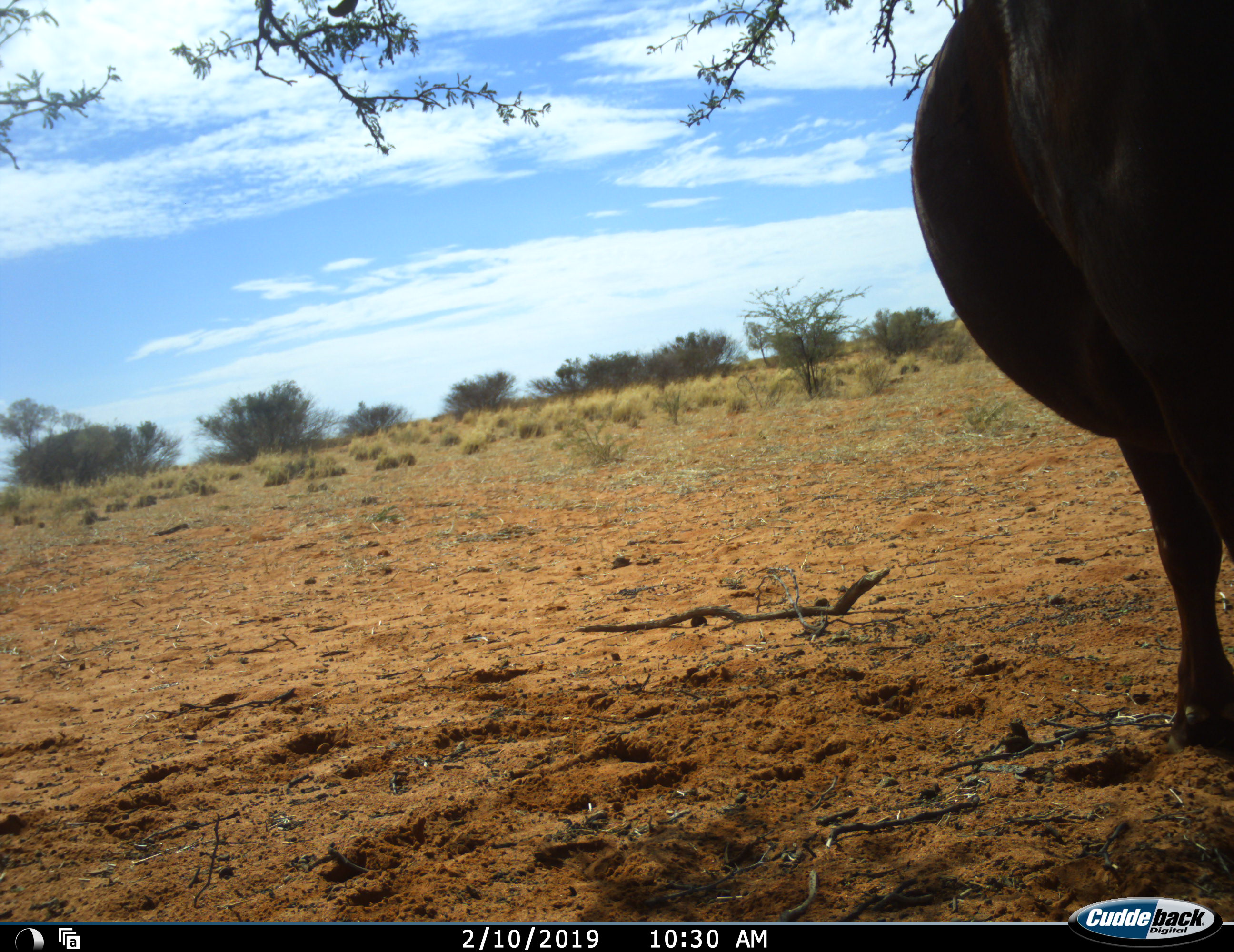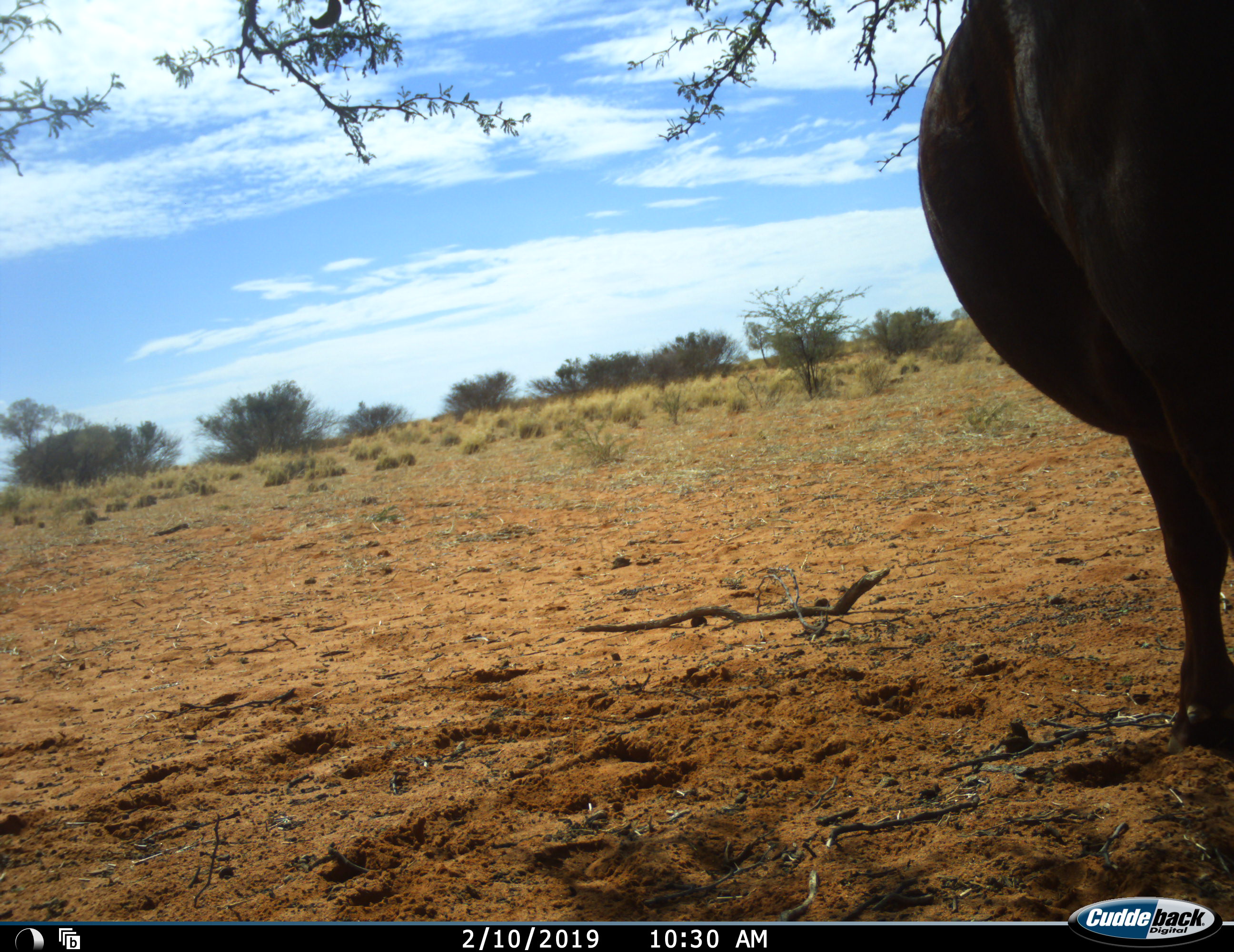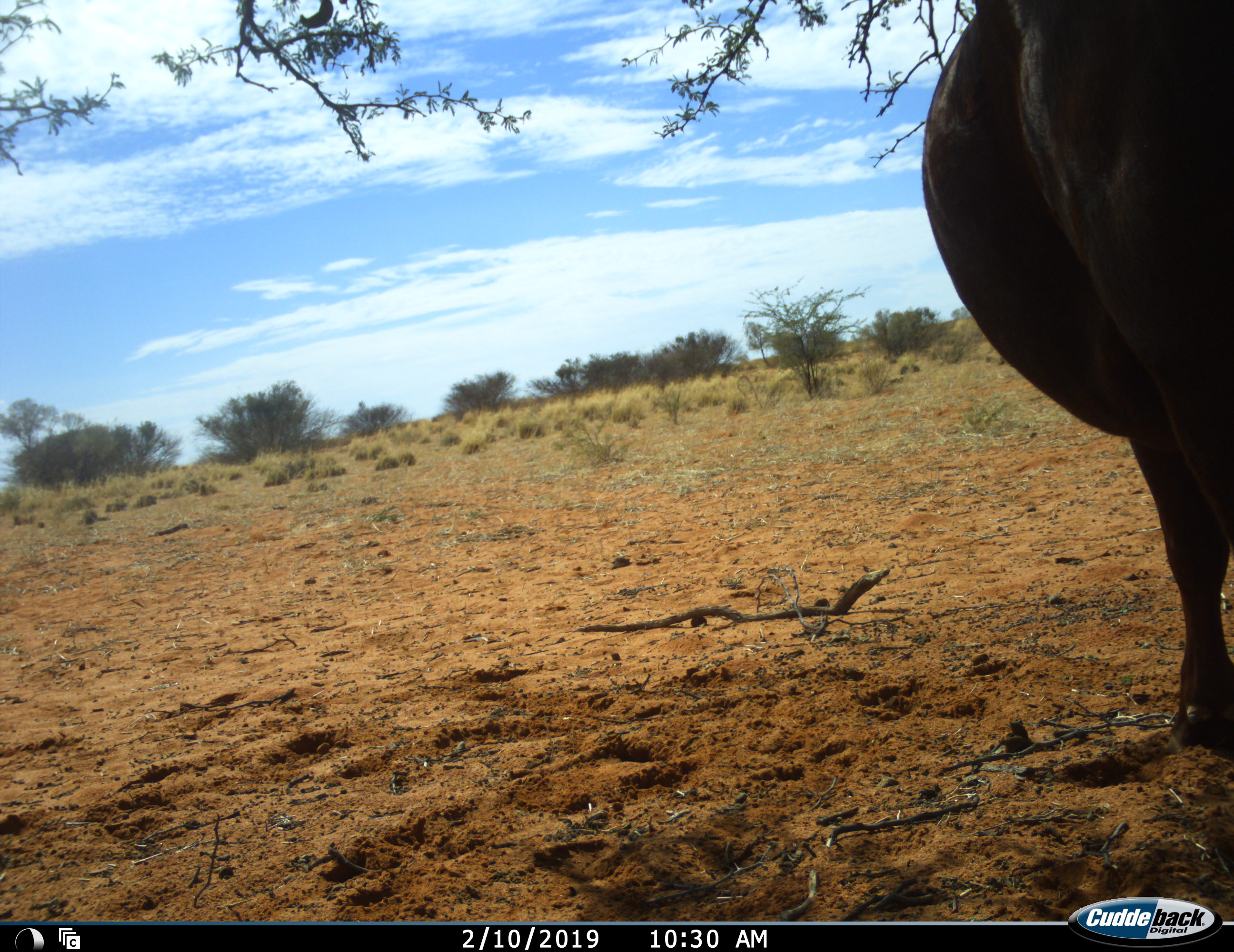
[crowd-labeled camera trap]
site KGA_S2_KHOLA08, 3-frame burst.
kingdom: Animalia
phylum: Chordata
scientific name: Vertebrata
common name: domestic animal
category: domesticanimal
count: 1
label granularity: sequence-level